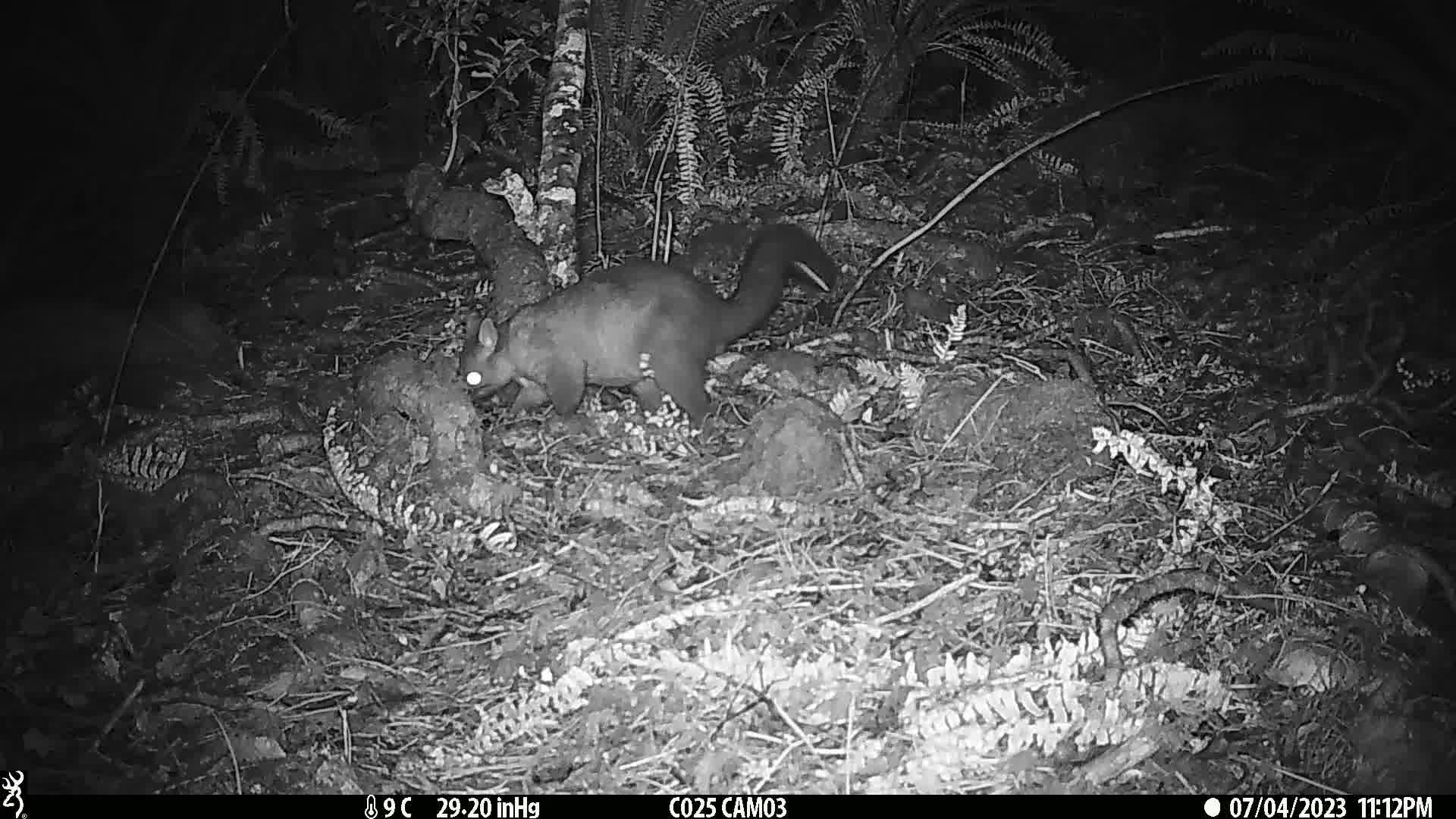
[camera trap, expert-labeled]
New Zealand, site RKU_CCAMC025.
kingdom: Animalia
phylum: Chordata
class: Mammalia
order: Diprotodontia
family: Phalangeridae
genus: Trichosurus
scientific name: Trichosurus vulpecula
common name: common brushtail possum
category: possum